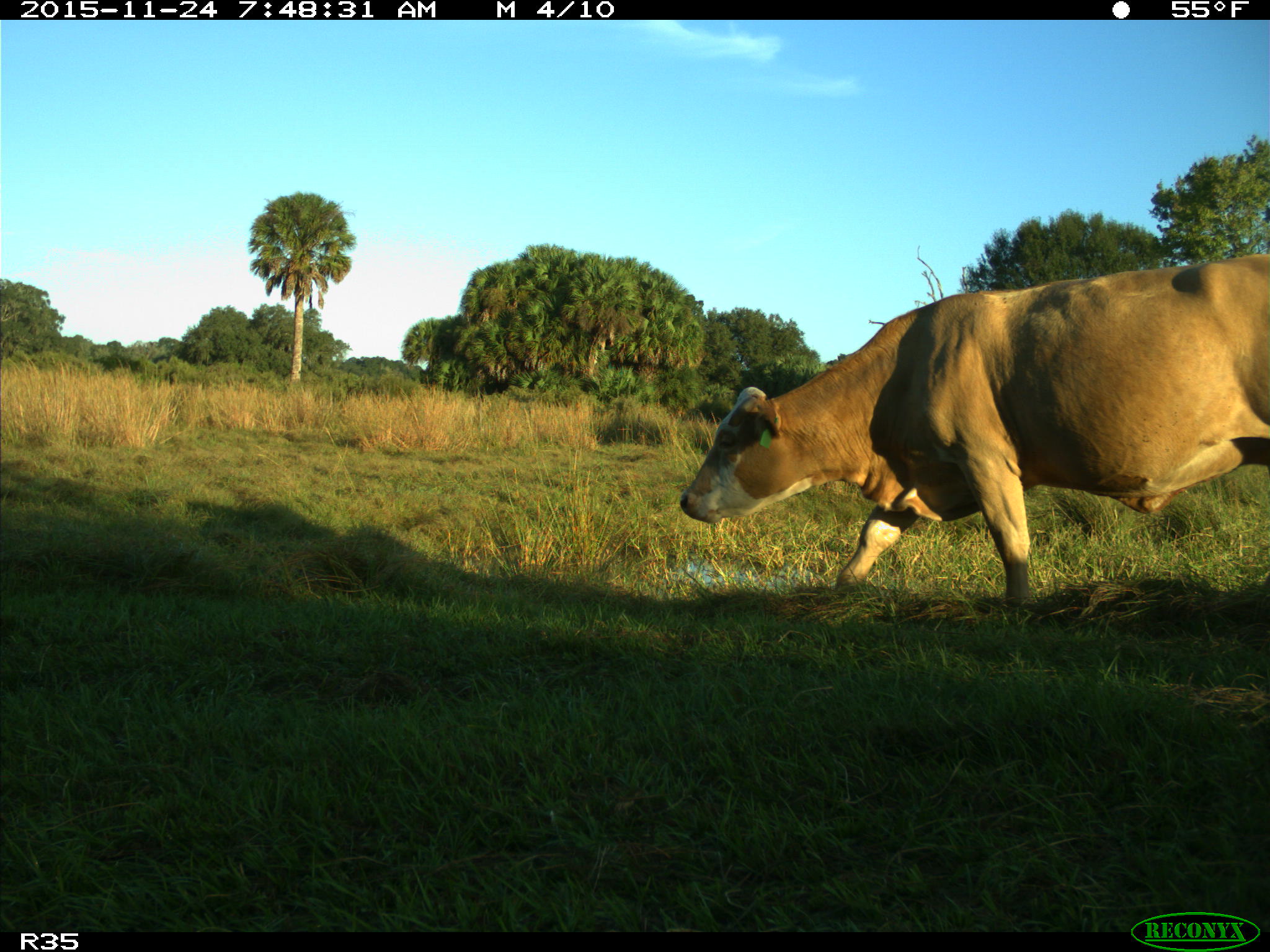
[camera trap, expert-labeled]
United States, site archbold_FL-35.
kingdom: Animalia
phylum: Chordata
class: Mammalia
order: Artiodactyla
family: Bovidae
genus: Bos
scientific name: Bos taurus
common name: domestic cow